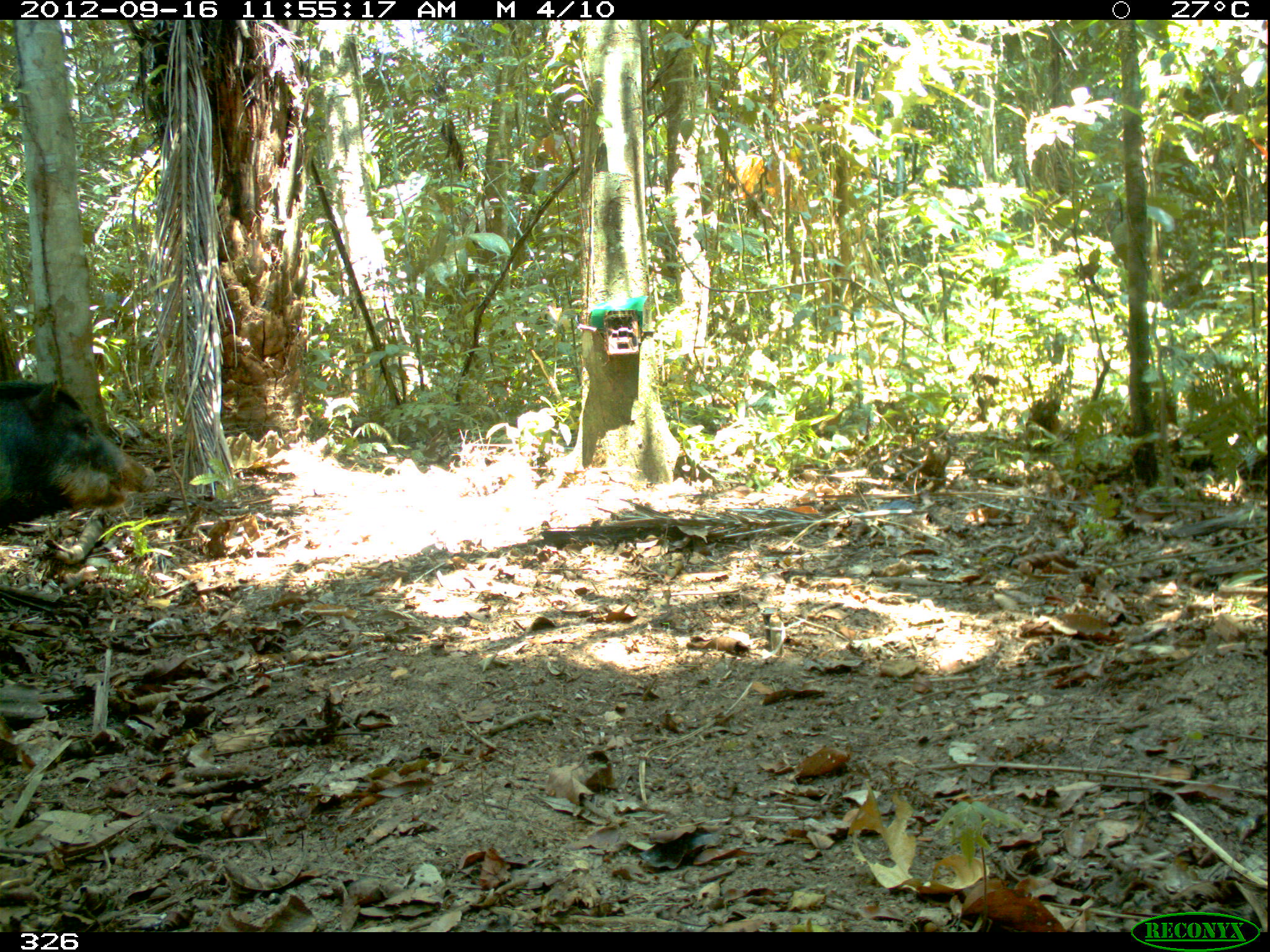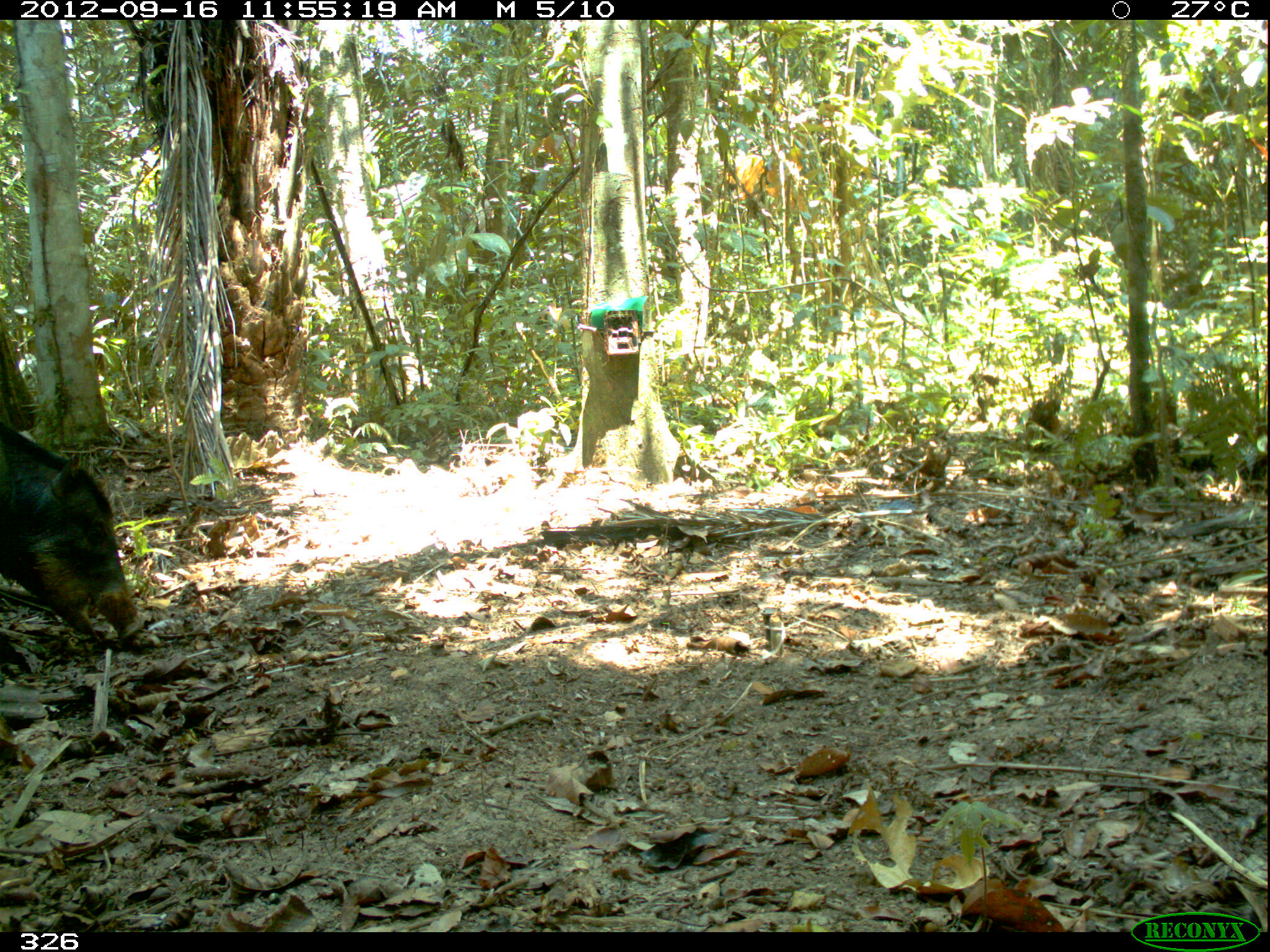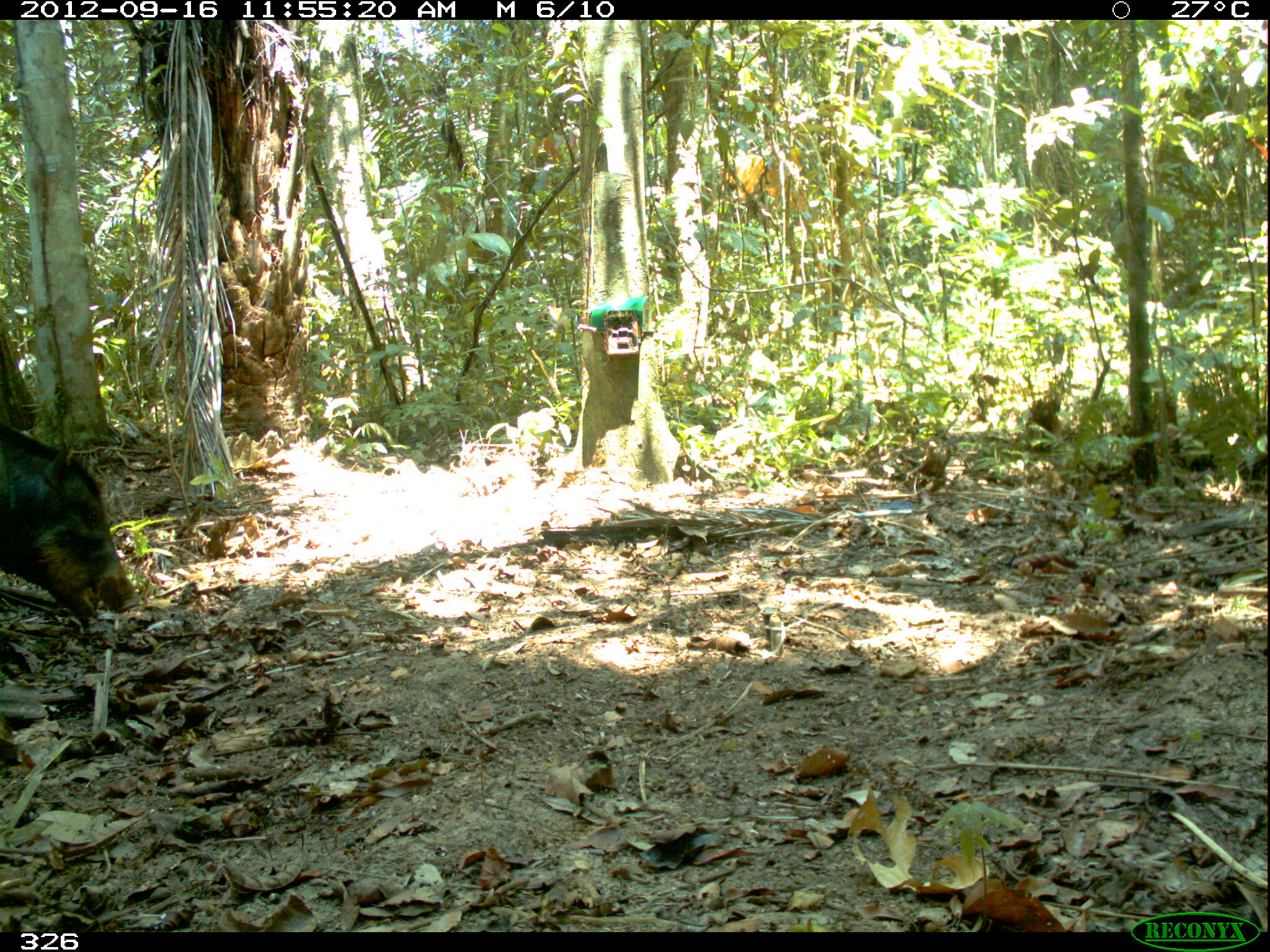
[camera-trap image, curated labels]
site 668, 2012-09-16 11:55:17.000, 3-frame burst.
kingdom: Animalia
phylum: Chordata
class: Mammalia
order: Artiodactyla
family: Tayassuidae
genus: Tayassu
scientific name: Tayassu pecari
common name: white-lipped peccary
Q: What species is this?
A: Tayassu pecari (white-lipped peccary).